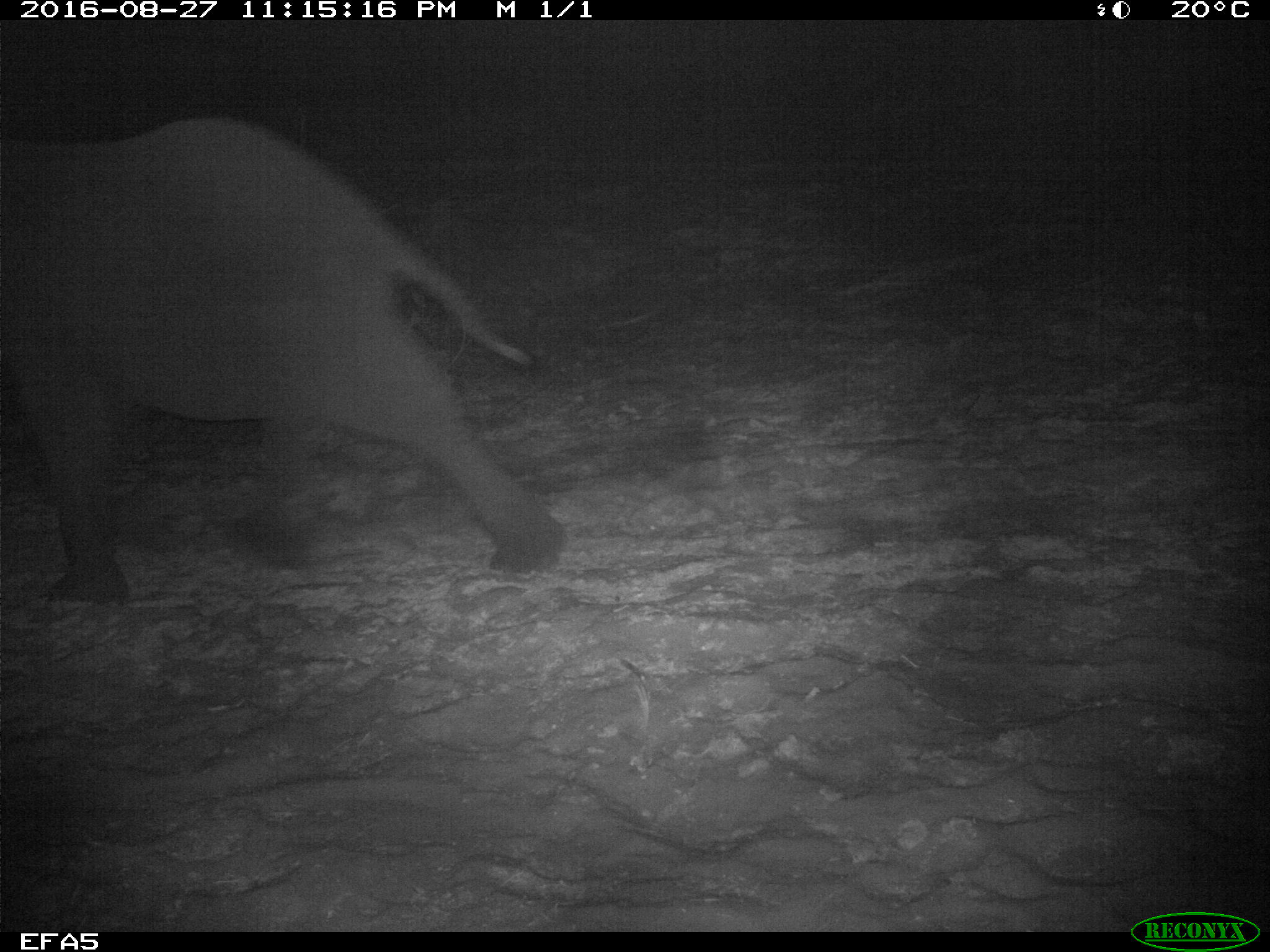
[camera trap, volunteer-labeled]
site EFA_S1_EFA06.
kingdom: Animalia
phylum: Chordata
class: Mammalia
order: Proboscidea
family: Elephantidae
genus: Loxodonta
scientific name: Loxodonta africana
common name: african bush elephant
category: elephant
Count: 1.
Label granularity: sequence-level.